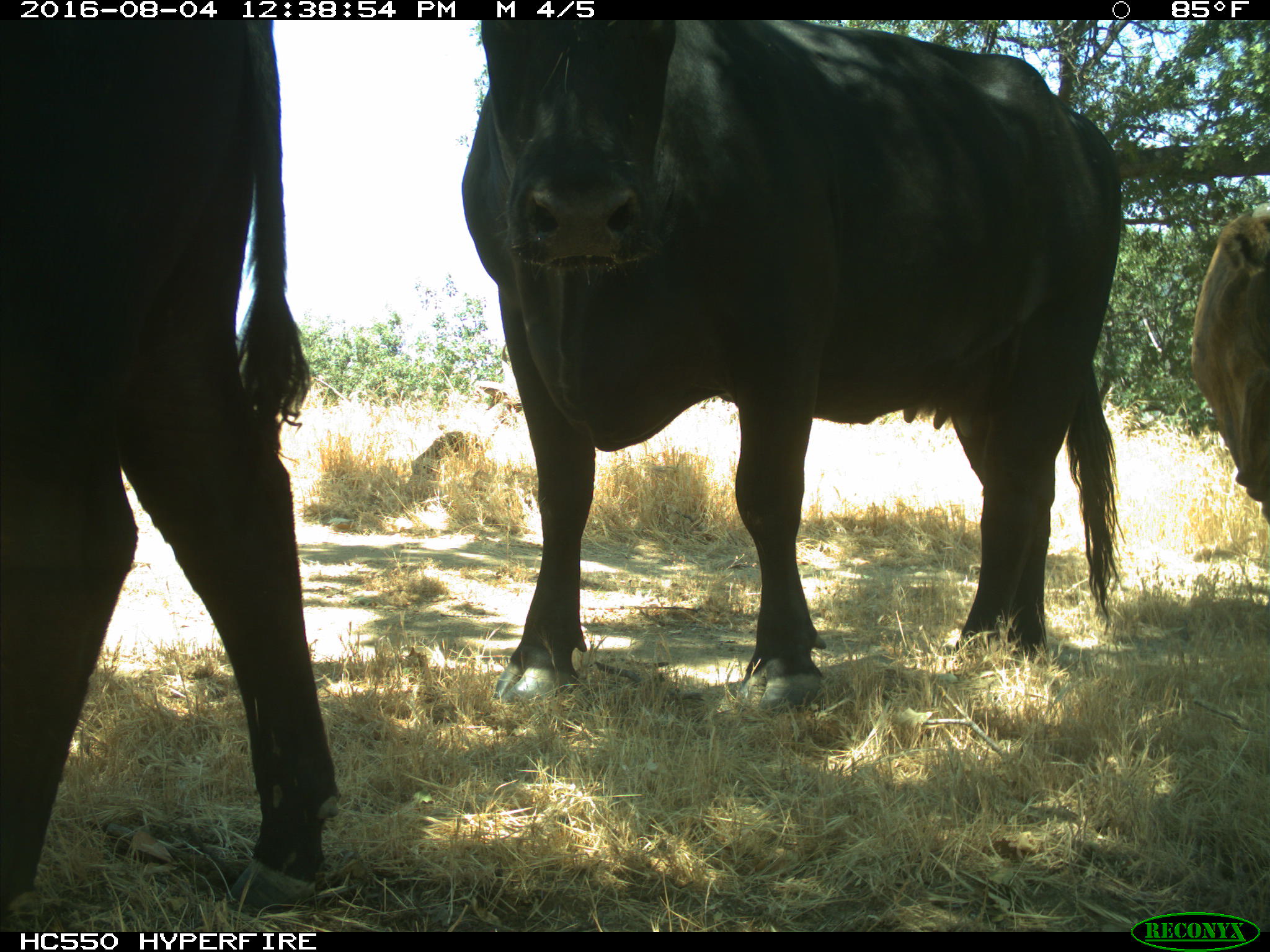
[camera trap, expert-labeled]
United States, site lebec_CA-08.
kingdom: Animalia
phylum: Chordata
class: Mammalia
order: Artiodactyla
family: Bovidae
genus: Bos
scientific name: Bos taurus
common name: domestic cow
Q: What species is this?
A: Bos taurus (domestic cow).